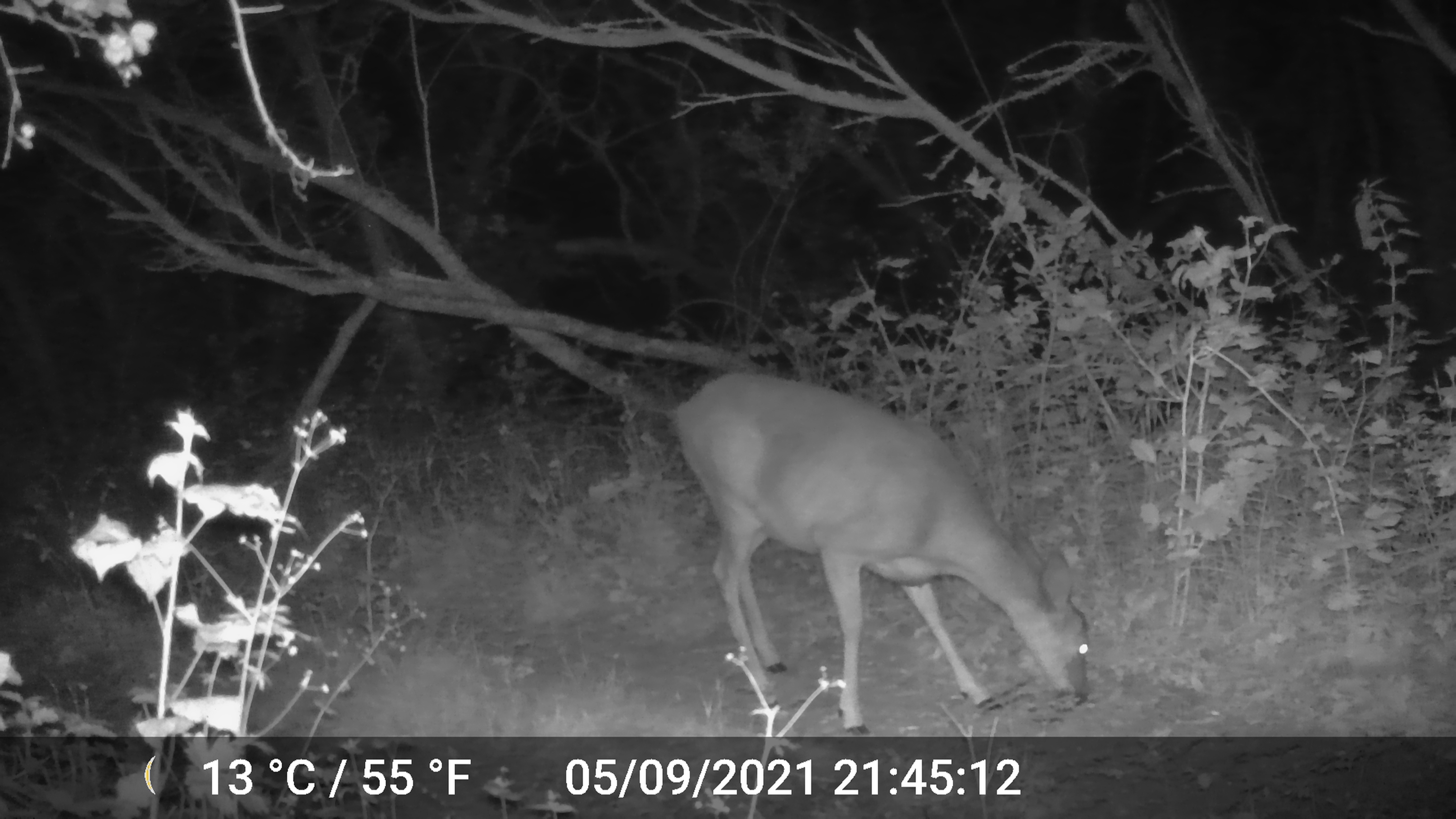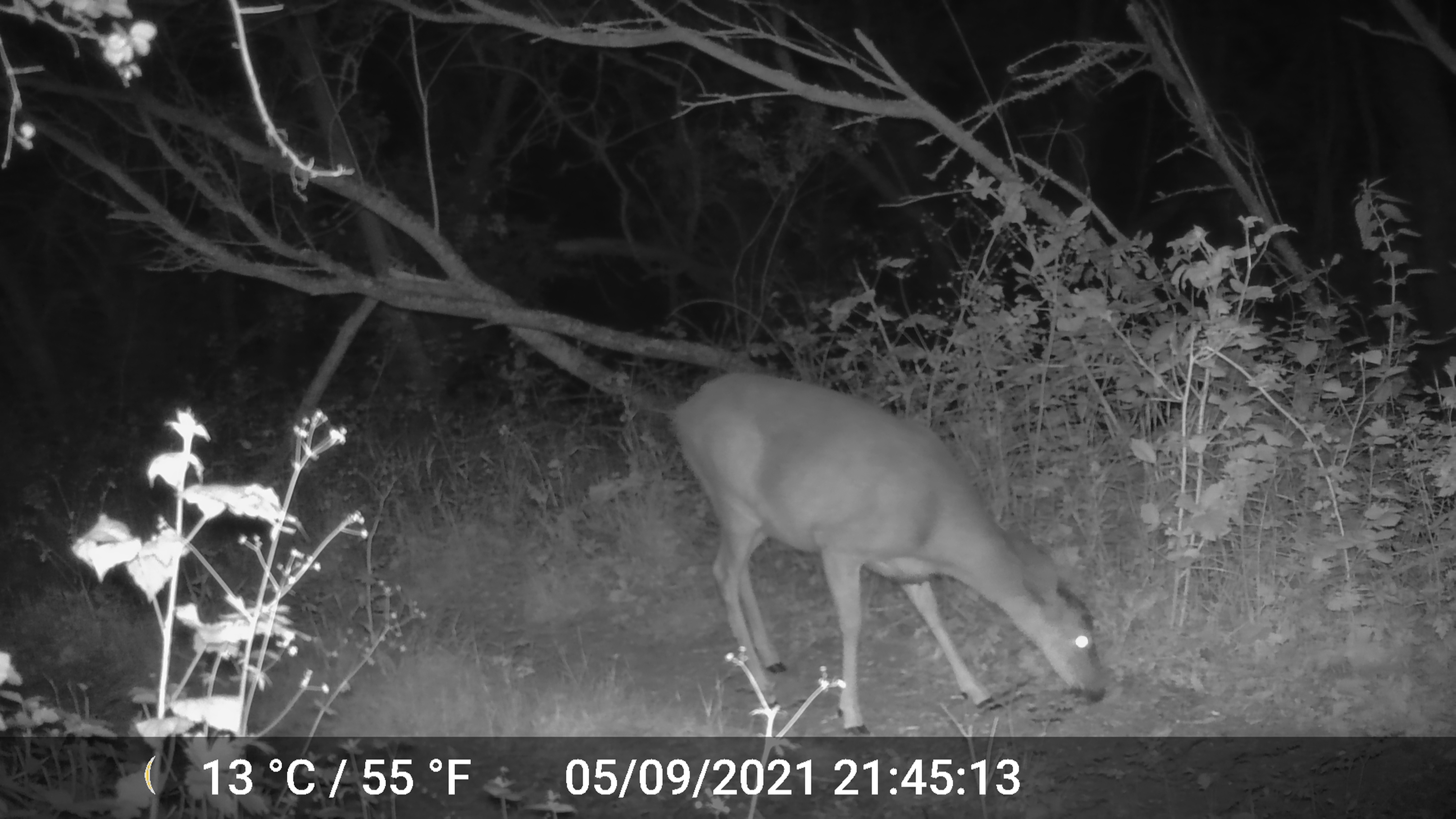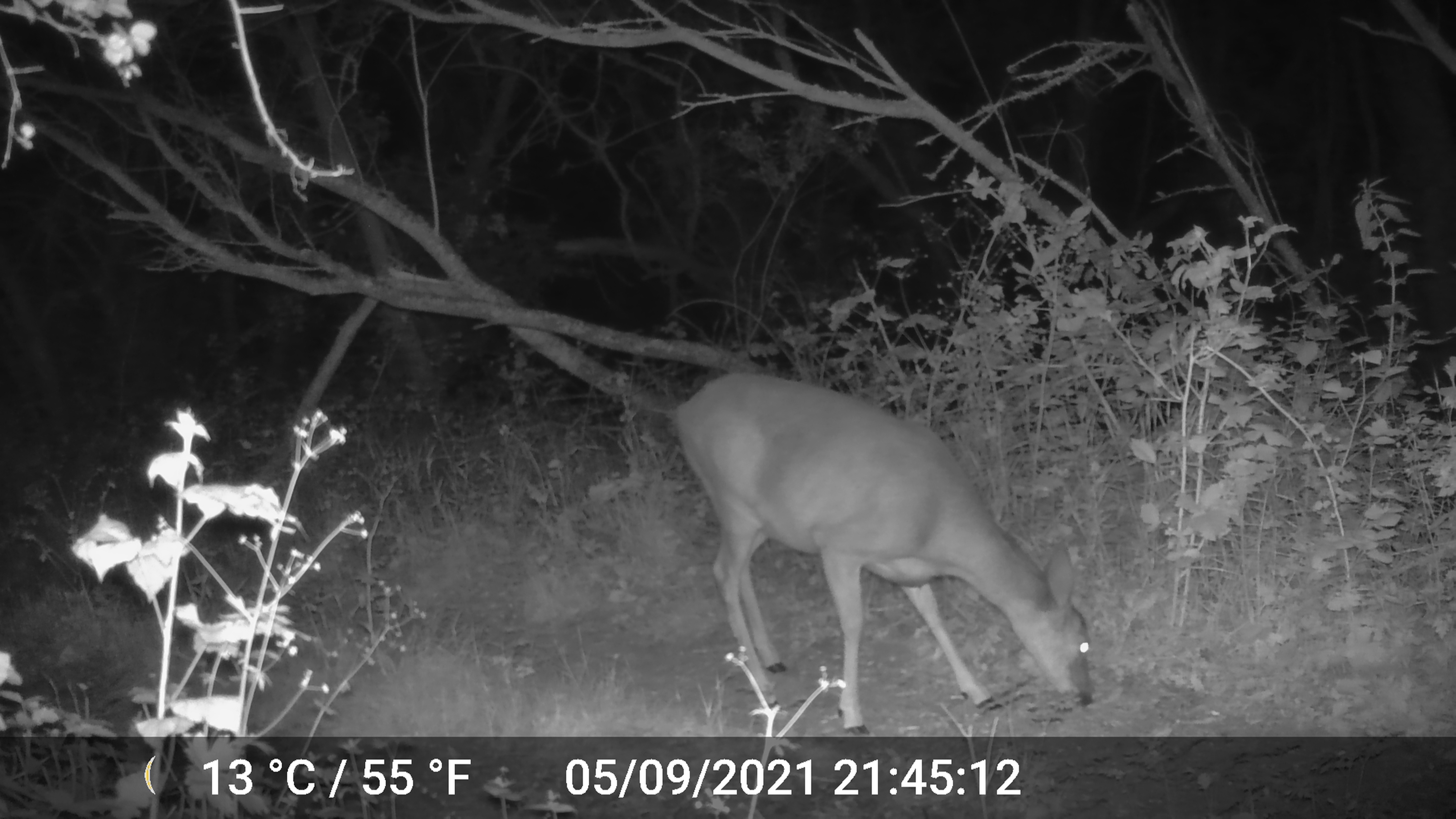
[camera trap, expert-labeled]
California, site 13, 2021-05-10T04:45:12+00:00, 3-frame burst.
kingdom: Animalia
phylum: Chordata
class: Mammalia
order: Artiodactyla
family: Cervidae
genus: Odocoileus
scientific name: Odocoileus hemionus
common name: mule deer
Mule deer (Odocoileus hemionus).